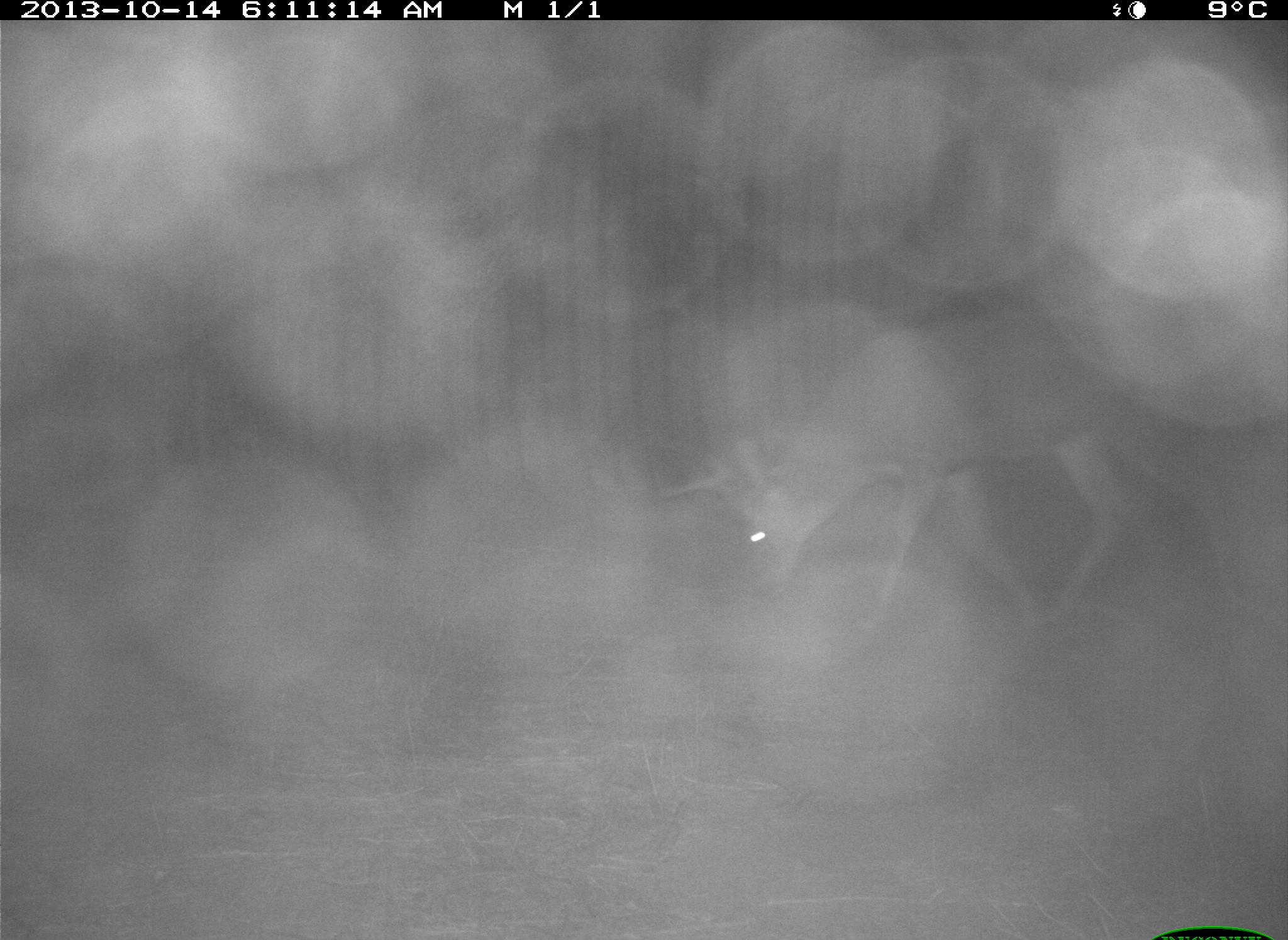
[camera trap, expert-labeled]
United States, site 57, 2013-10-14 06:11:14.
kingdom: Animalia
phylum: Chordata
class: Mammalia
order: Artiodactyla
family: Cervidae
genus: Odocoileus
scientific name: Odocoileus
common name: deer